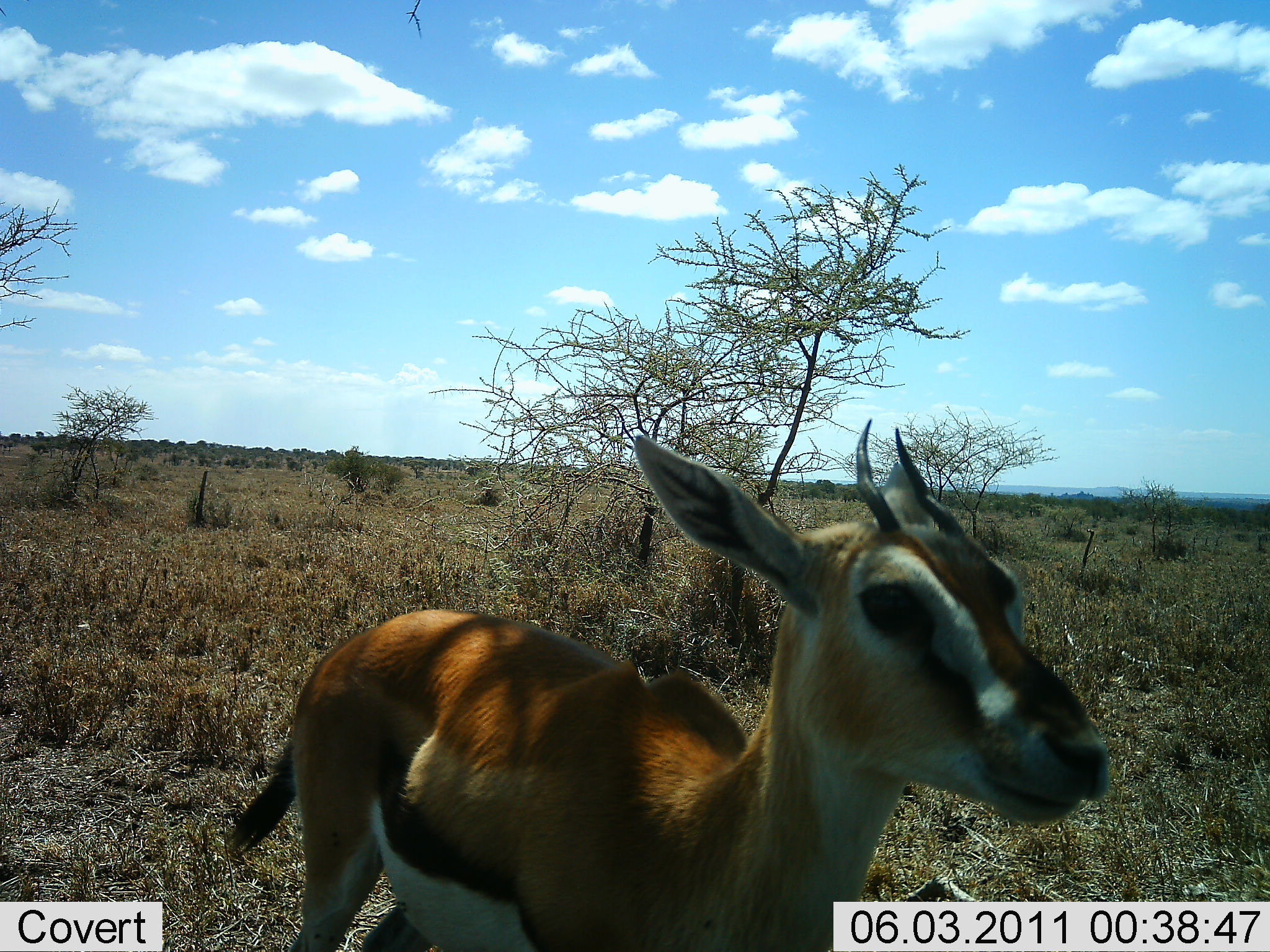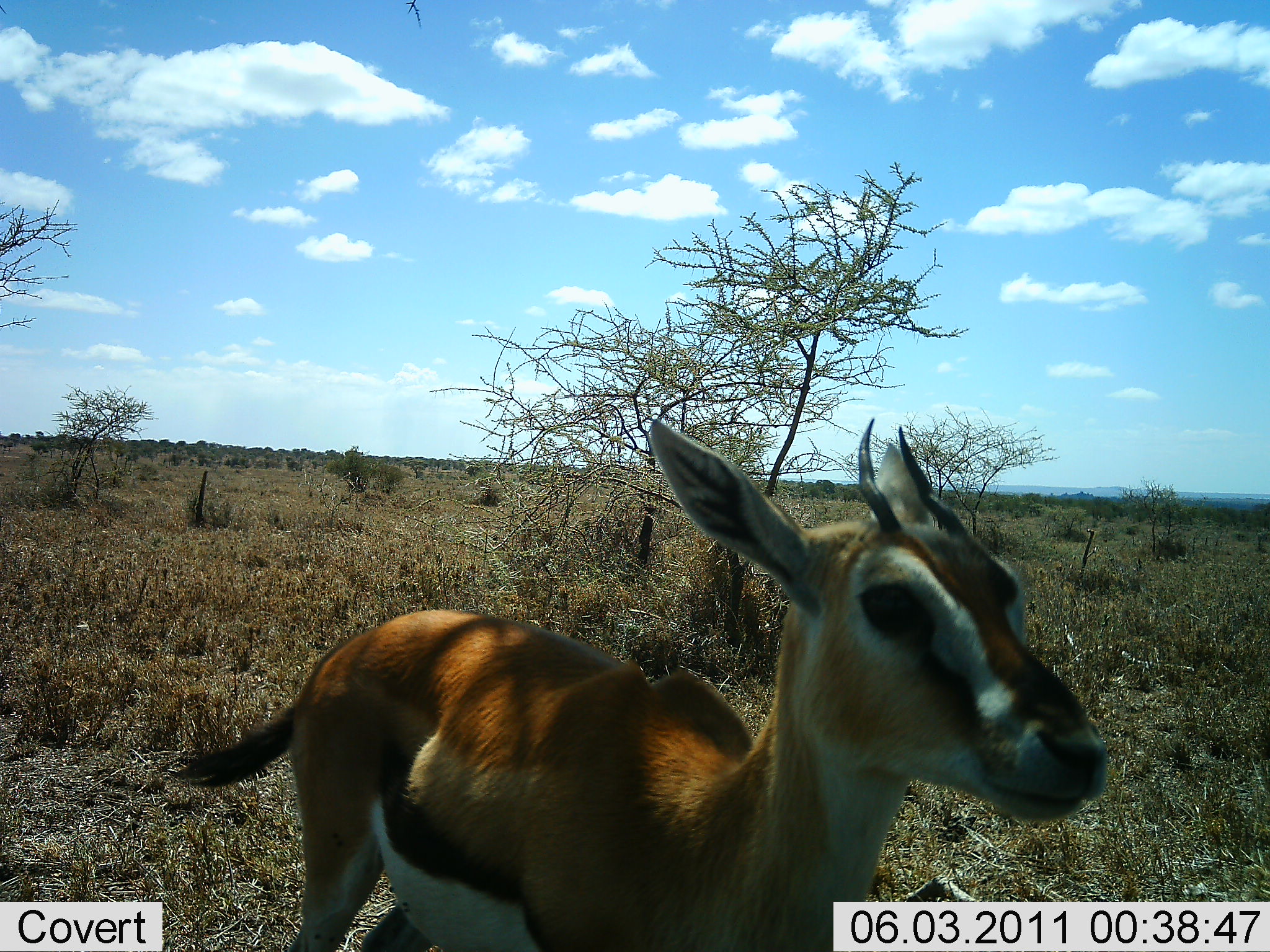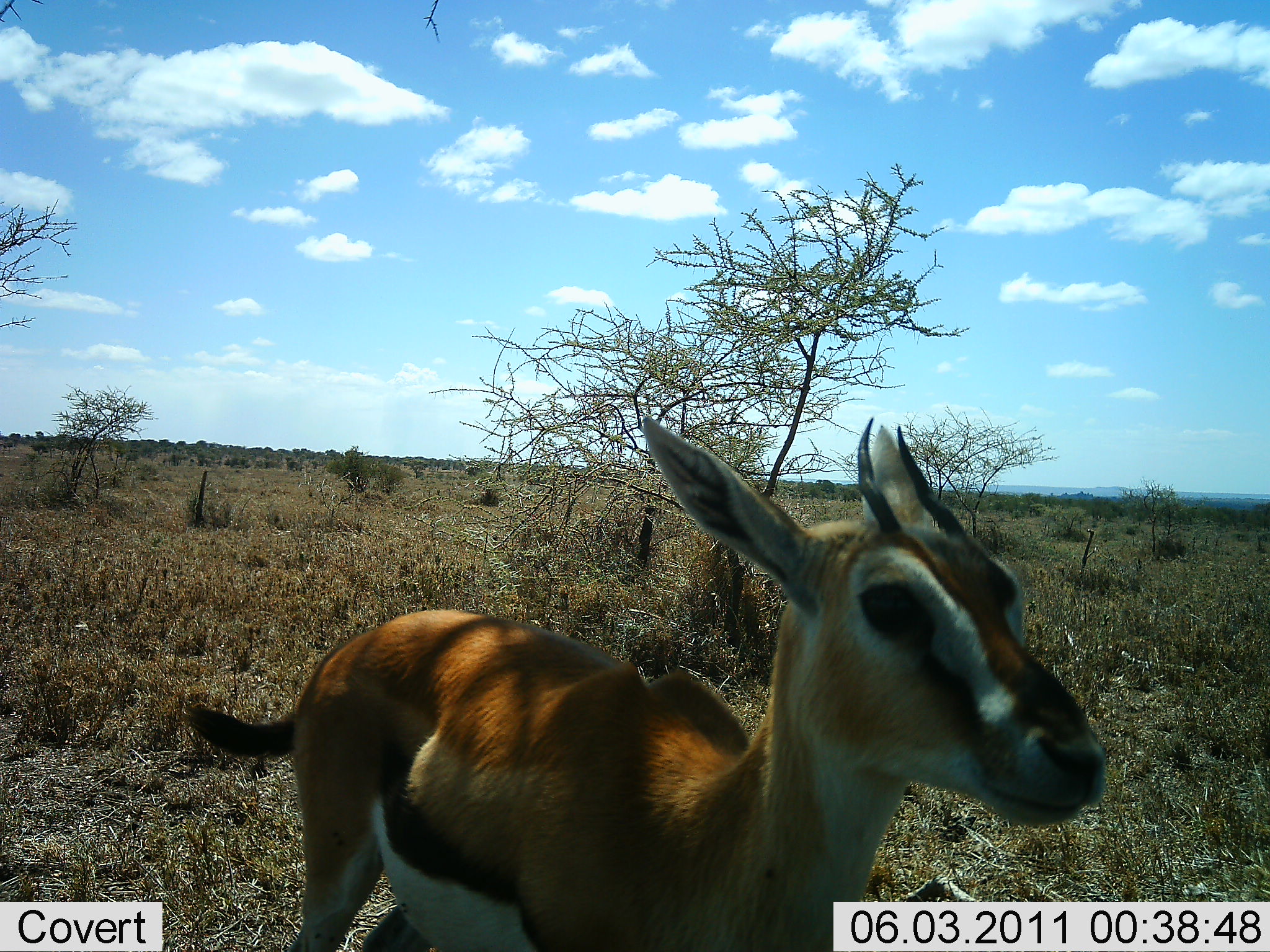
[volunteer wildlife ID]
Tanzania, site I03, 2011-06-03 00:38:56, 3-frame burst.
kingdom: Animalia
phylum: Chordata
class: Mammalia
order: Artiodactyla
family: Bovidae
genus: Eudorcas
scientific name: Eudorcas thomsonii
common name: thomson's gazelle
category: gazellethomsons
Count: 1.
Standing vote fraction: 100%.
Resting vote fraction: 0%.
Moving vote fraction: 0%.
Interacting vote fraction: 0%.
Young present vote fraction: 0%.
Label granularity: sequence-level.